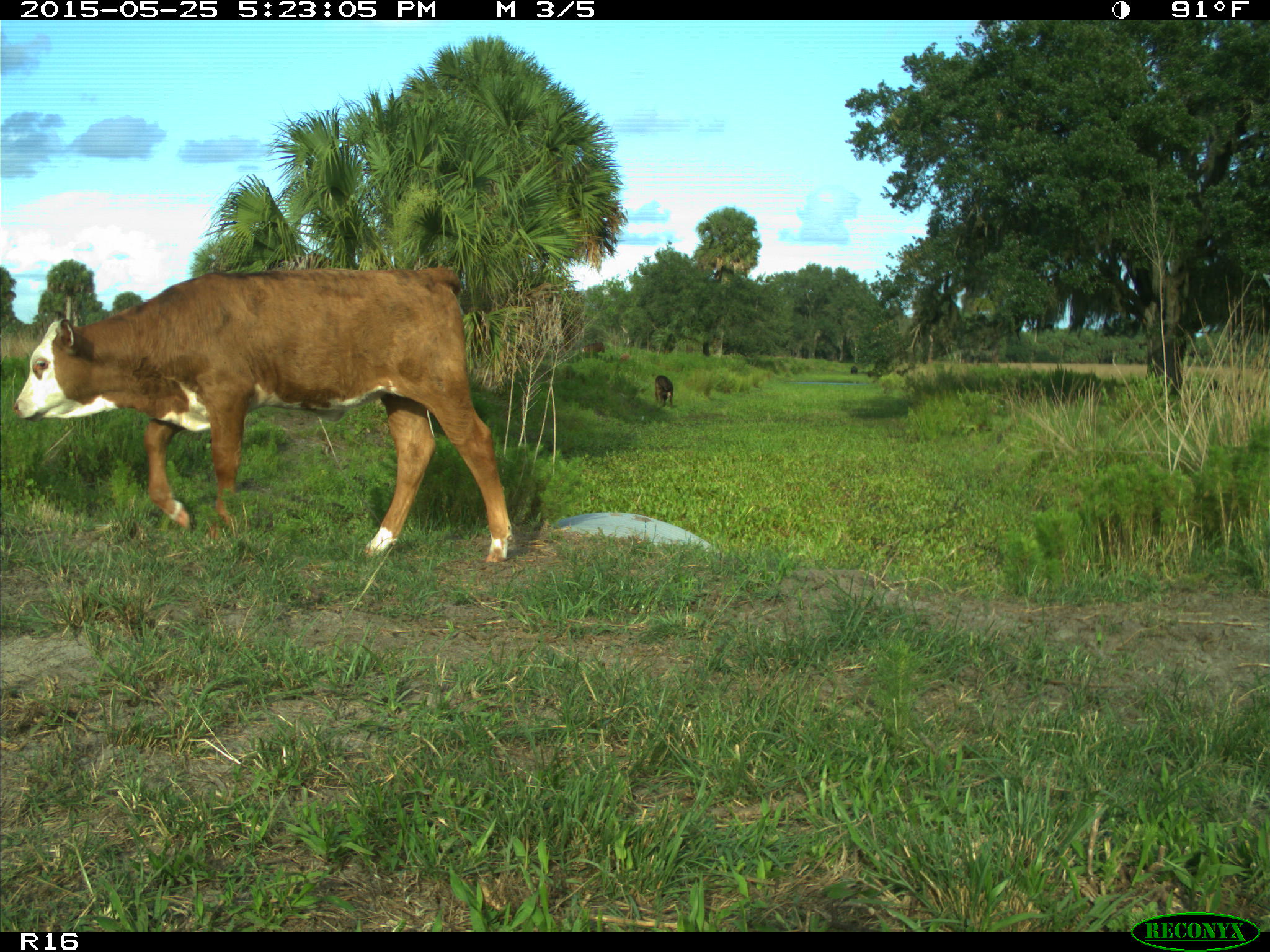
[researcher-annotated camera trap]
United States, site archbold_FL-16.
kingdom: Animalia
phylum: Chordata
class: Mammalia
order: Artiodactyla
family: Bovidae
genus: Bos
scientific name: Bos taurus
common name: domestic cow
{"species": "Bos taurus (domestic cow)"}